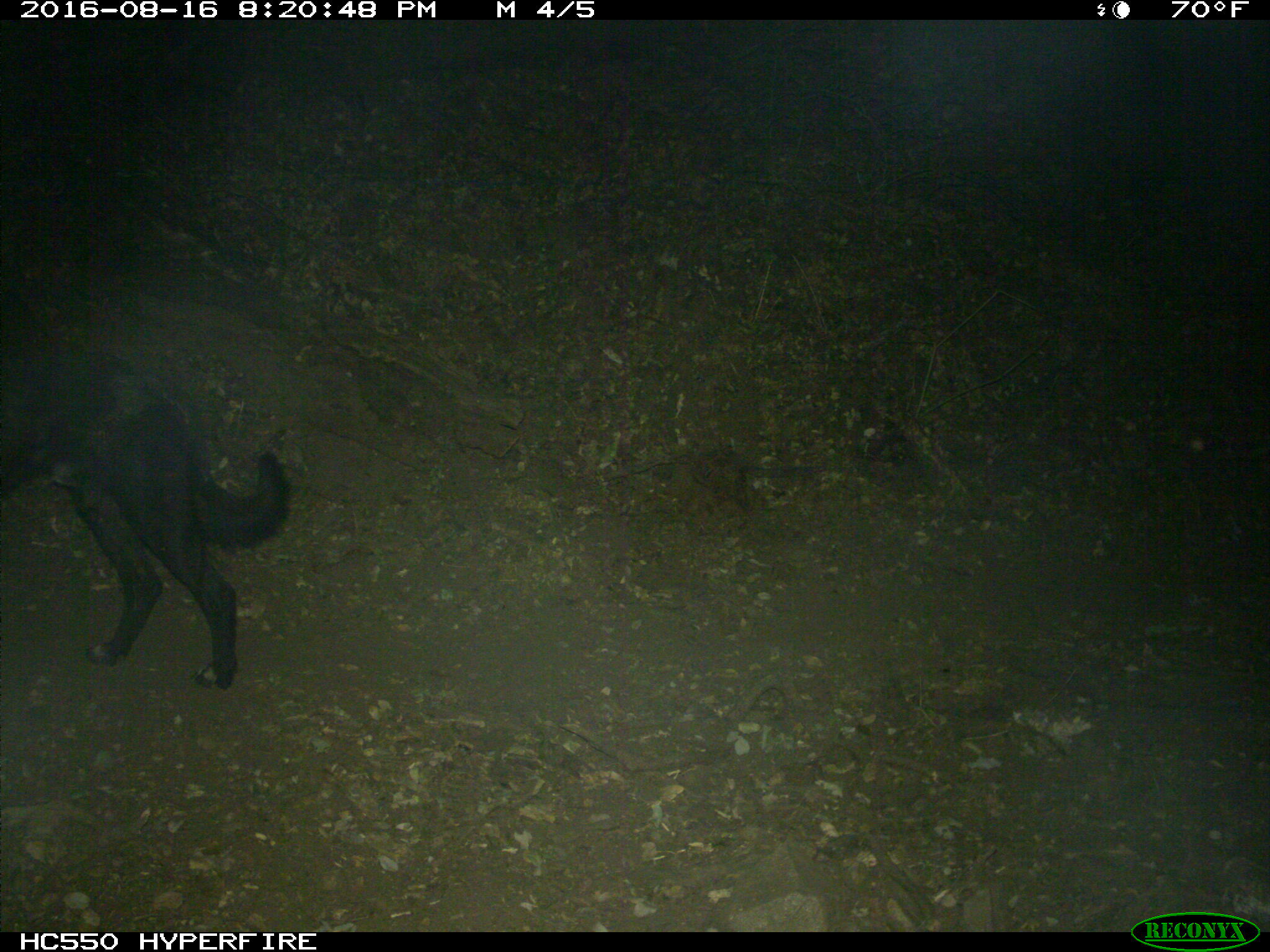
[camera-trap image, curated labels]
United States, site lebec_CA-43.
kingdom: Animalia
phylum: Chordata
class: Mammalia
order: Carnivora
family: Canidae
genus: Canis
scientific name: Canis familiaris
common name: domestic dog